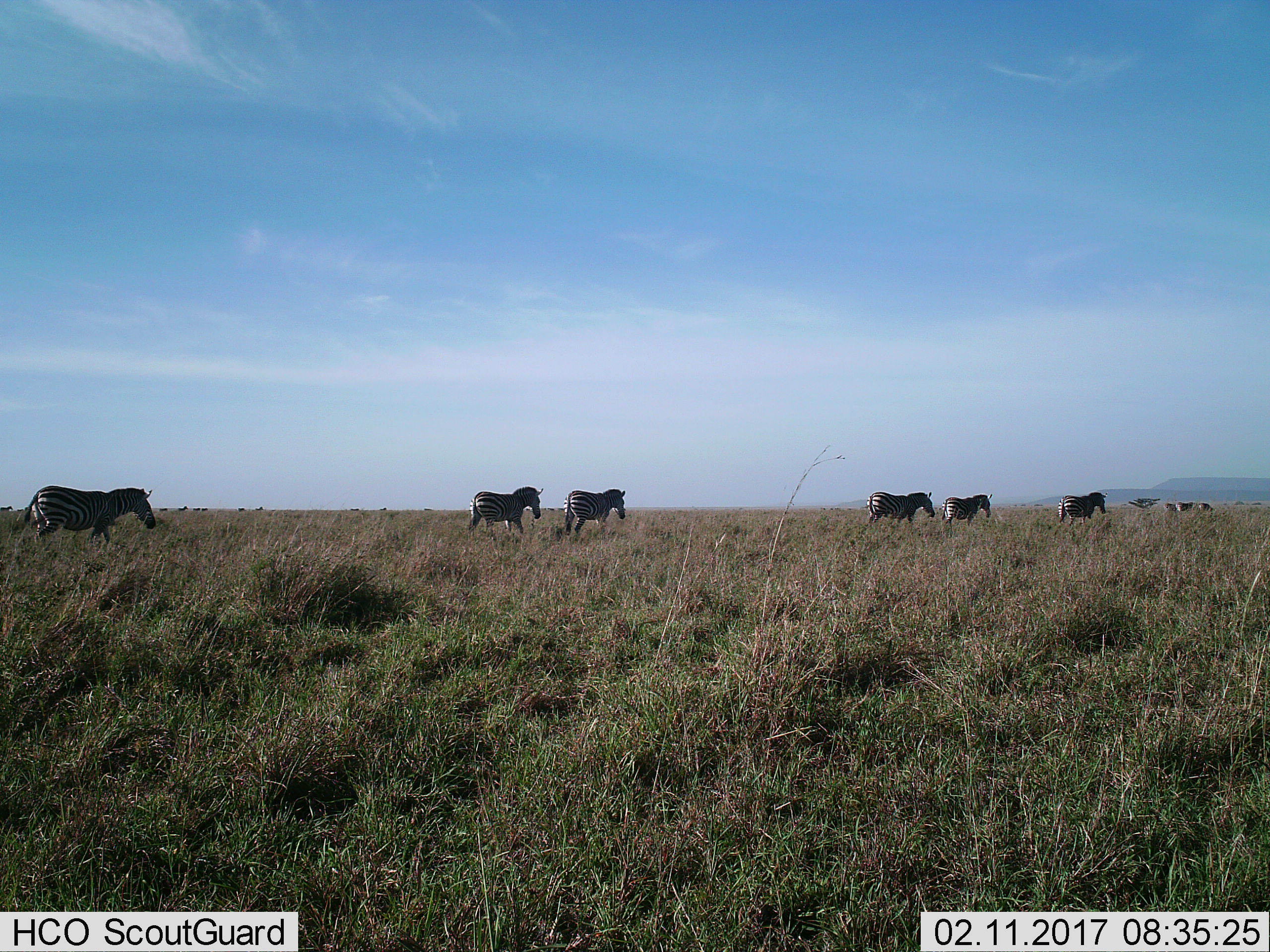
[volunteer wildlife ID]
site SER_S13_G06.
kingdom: Animalia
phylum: Chordata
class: Mammalia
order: Perissodactyla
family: Equidae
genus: Equus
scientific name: Equus quagga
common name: plains zebra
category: zebraplains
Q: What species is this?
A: Zebraplains (plains zebra) (Equus quagga).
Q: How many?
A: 7.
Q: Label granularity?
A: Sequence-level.